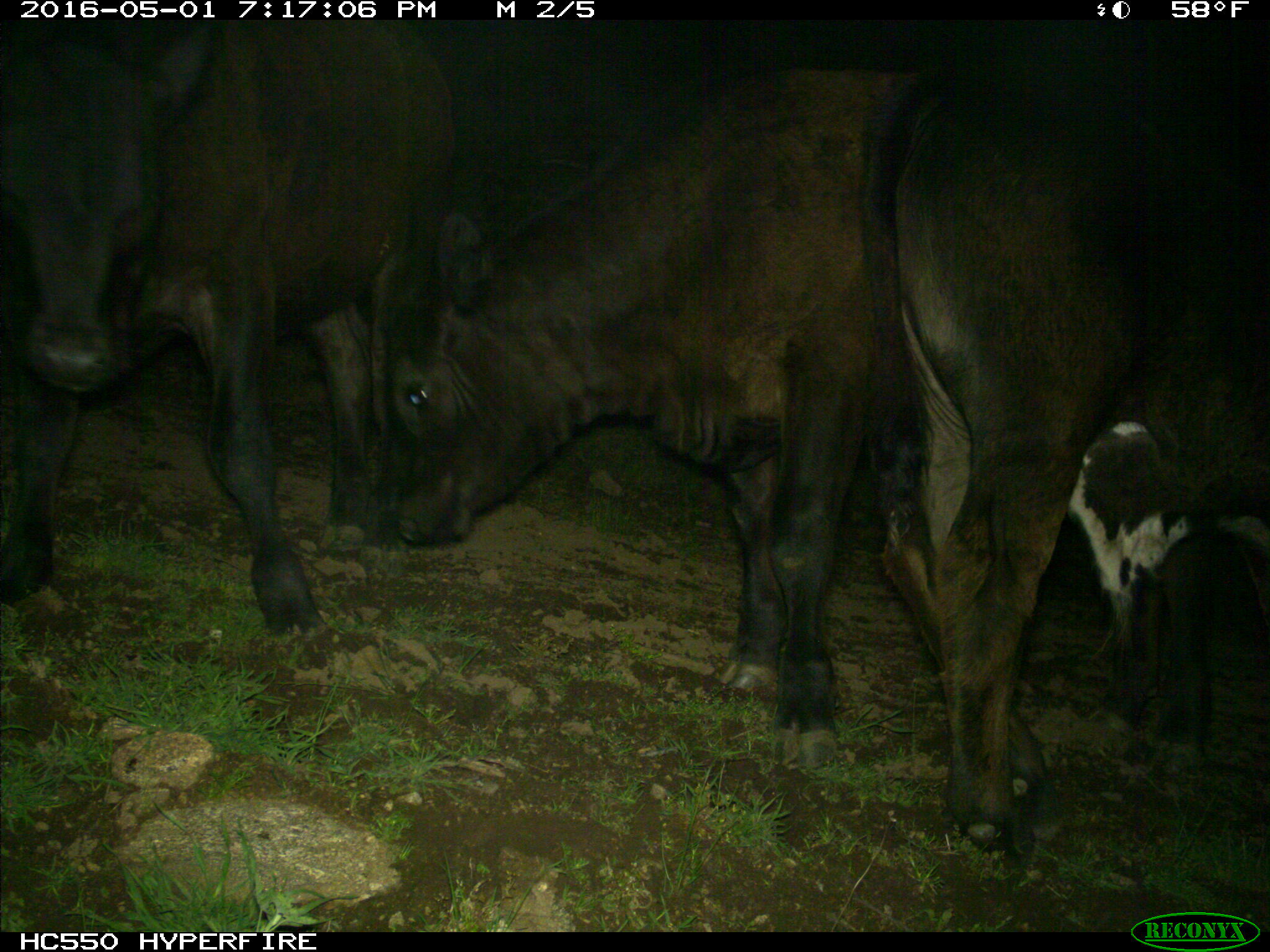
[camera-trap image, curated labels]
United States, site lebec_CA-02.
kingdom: Animalia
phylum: Chordata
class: Mammalia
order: Artiodactyla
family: Bovidae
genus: Bos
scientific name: Bos taurus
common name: domestic cow